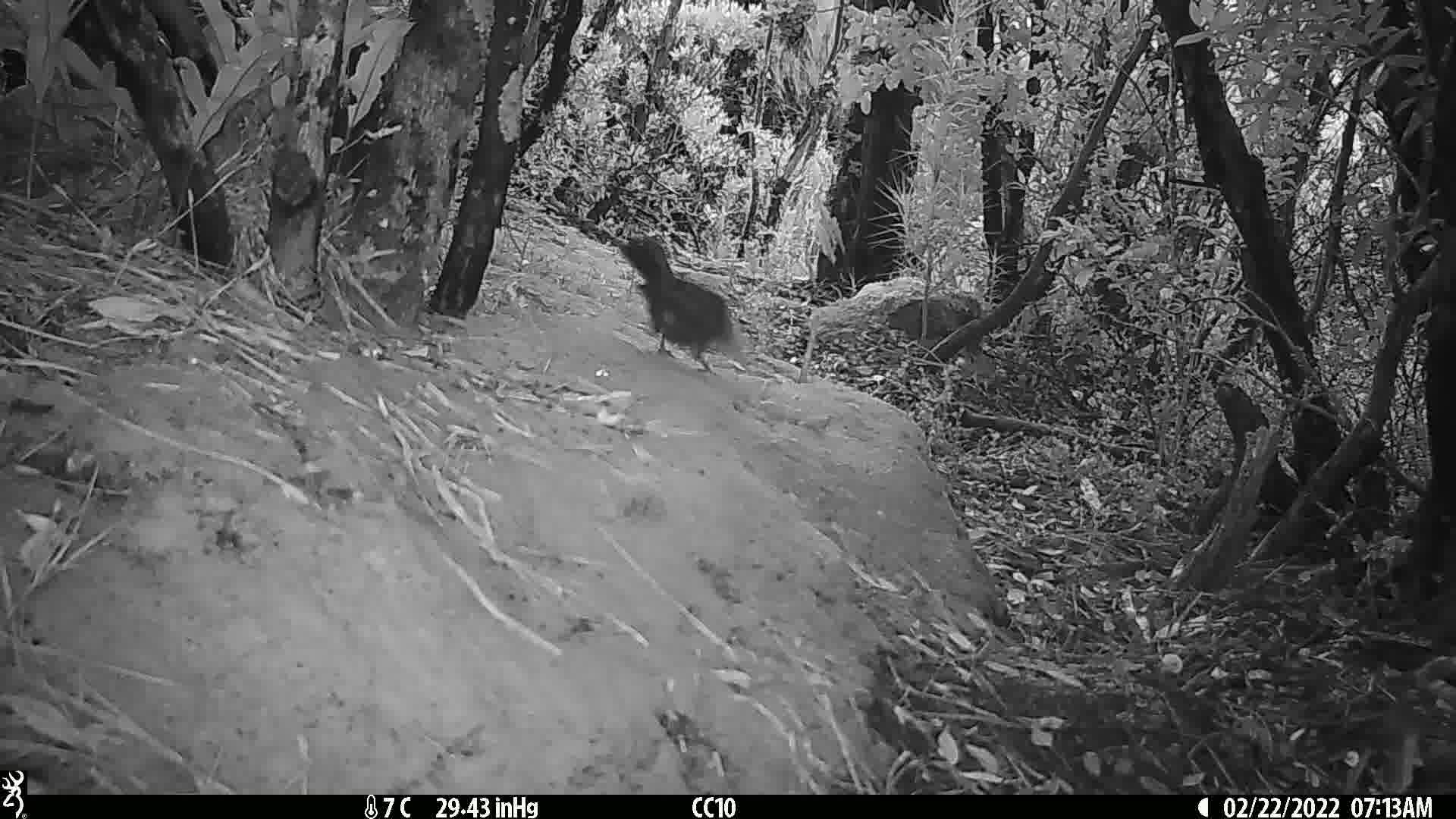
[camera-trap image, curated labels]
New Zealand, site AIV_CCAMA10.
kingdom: Animalia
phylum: Chordata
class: Aves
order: Passeriformes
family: Turdidae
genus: Turdus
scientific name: Turdus merula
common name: eurasian blackbird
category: blackbird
Blackbird (eurasian blackbird) (Turdus merula).